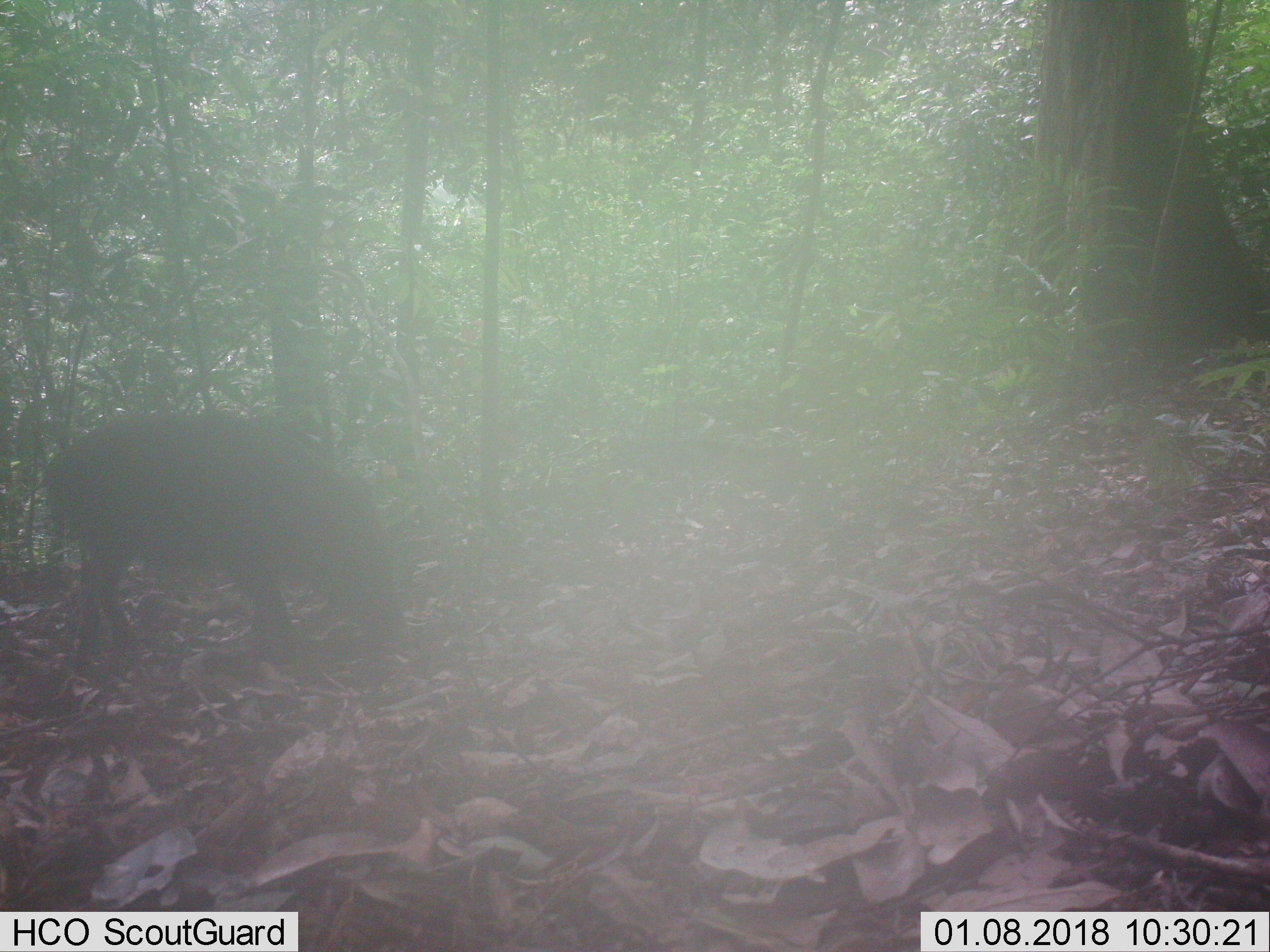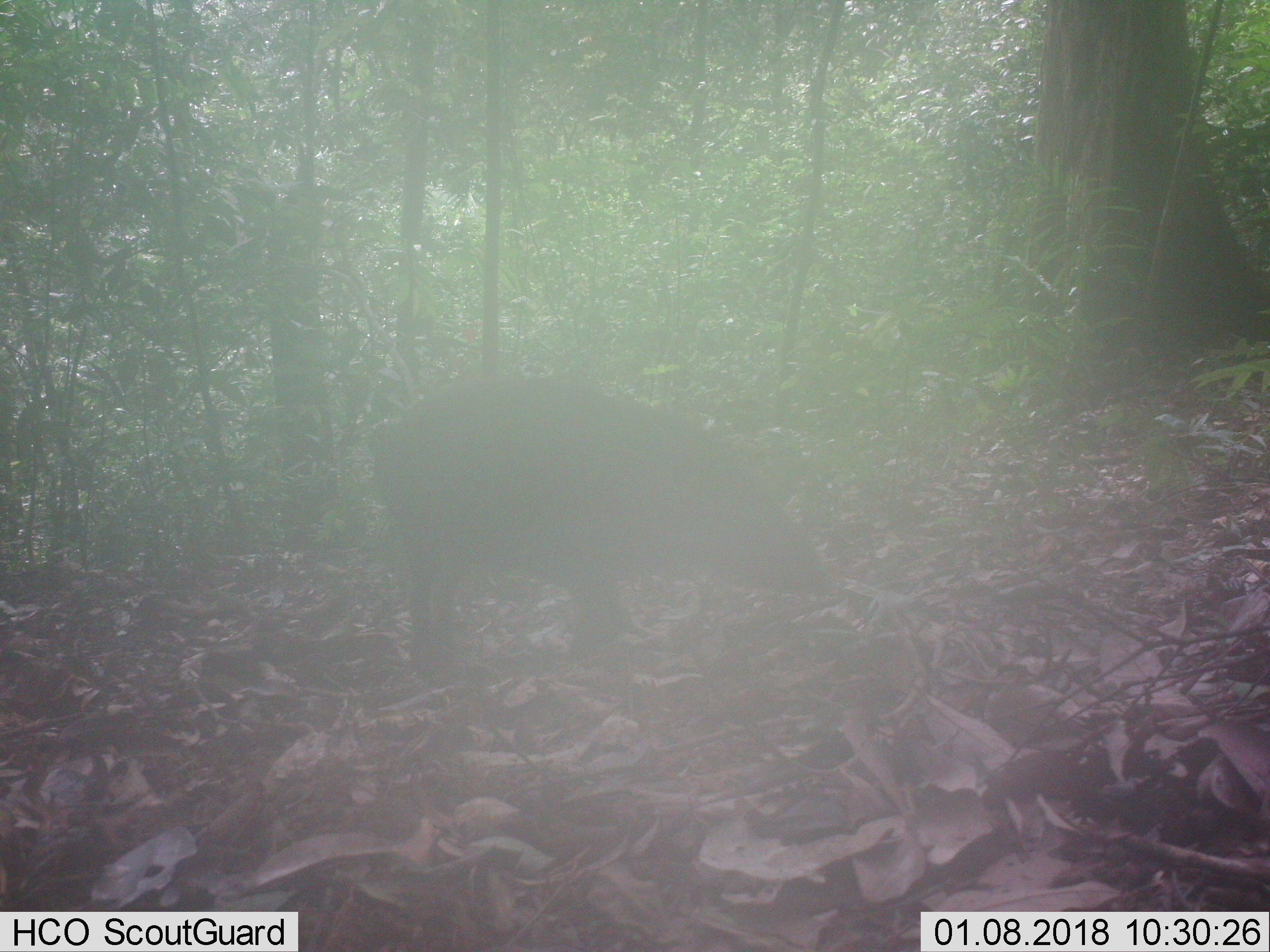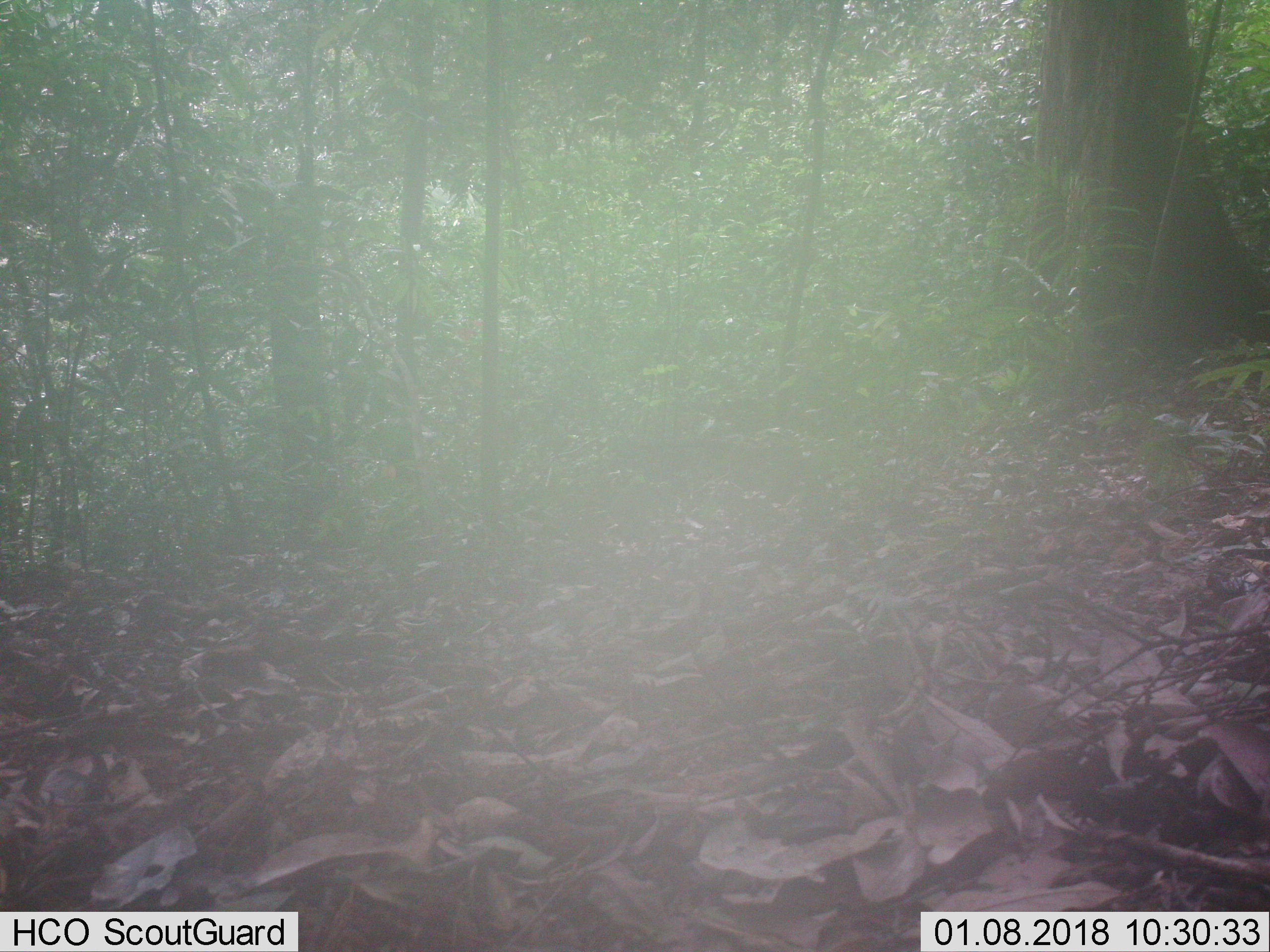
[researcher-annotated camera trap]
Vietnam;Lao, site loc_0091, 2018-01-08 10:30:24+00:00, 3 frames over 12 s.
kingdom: Animalia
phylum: Chordata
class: Mammalia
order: Artiodactyla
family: Suidae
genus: Sus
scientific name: Sus scrofa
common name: eurasian wild pig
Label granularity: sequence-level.